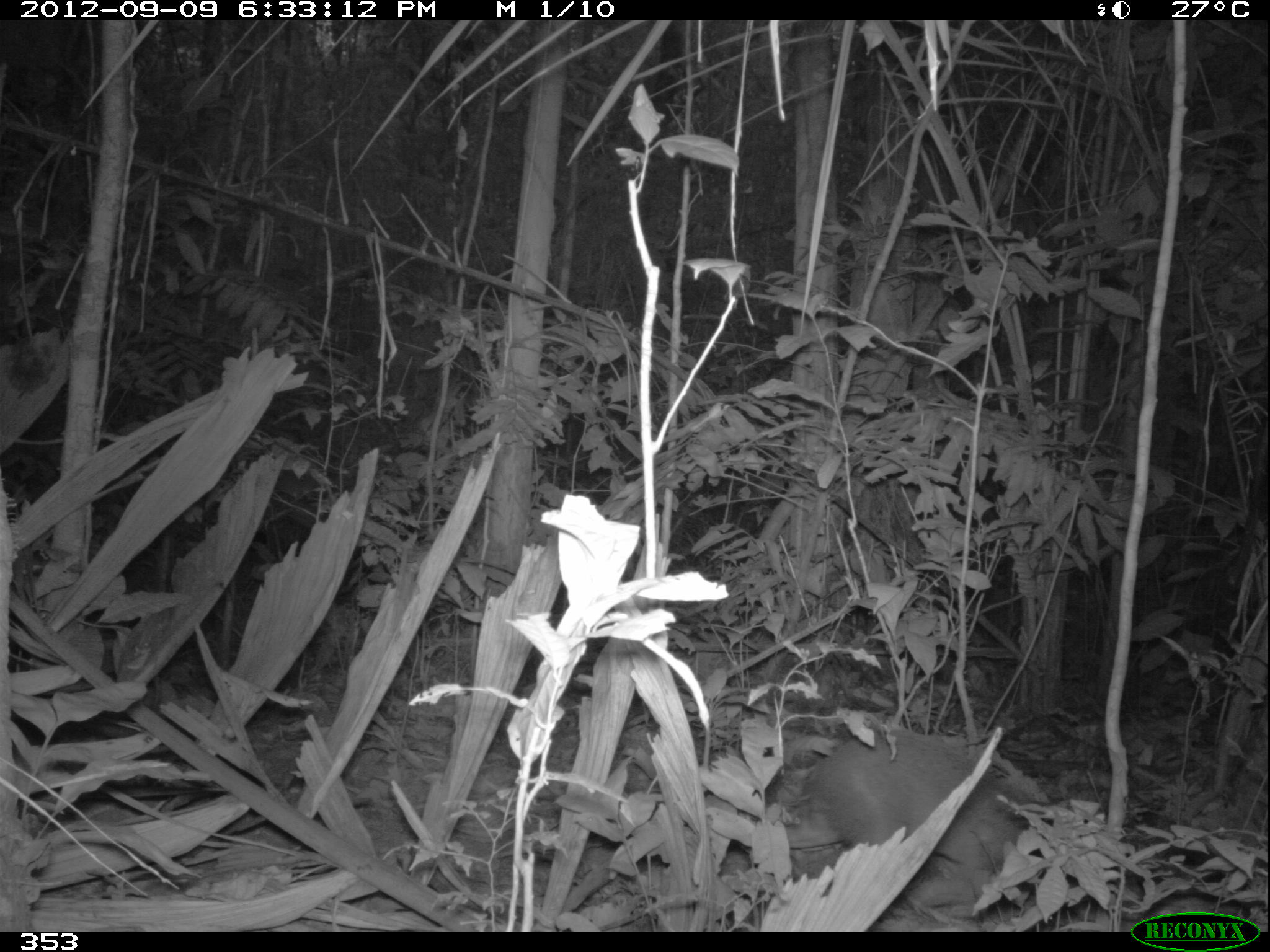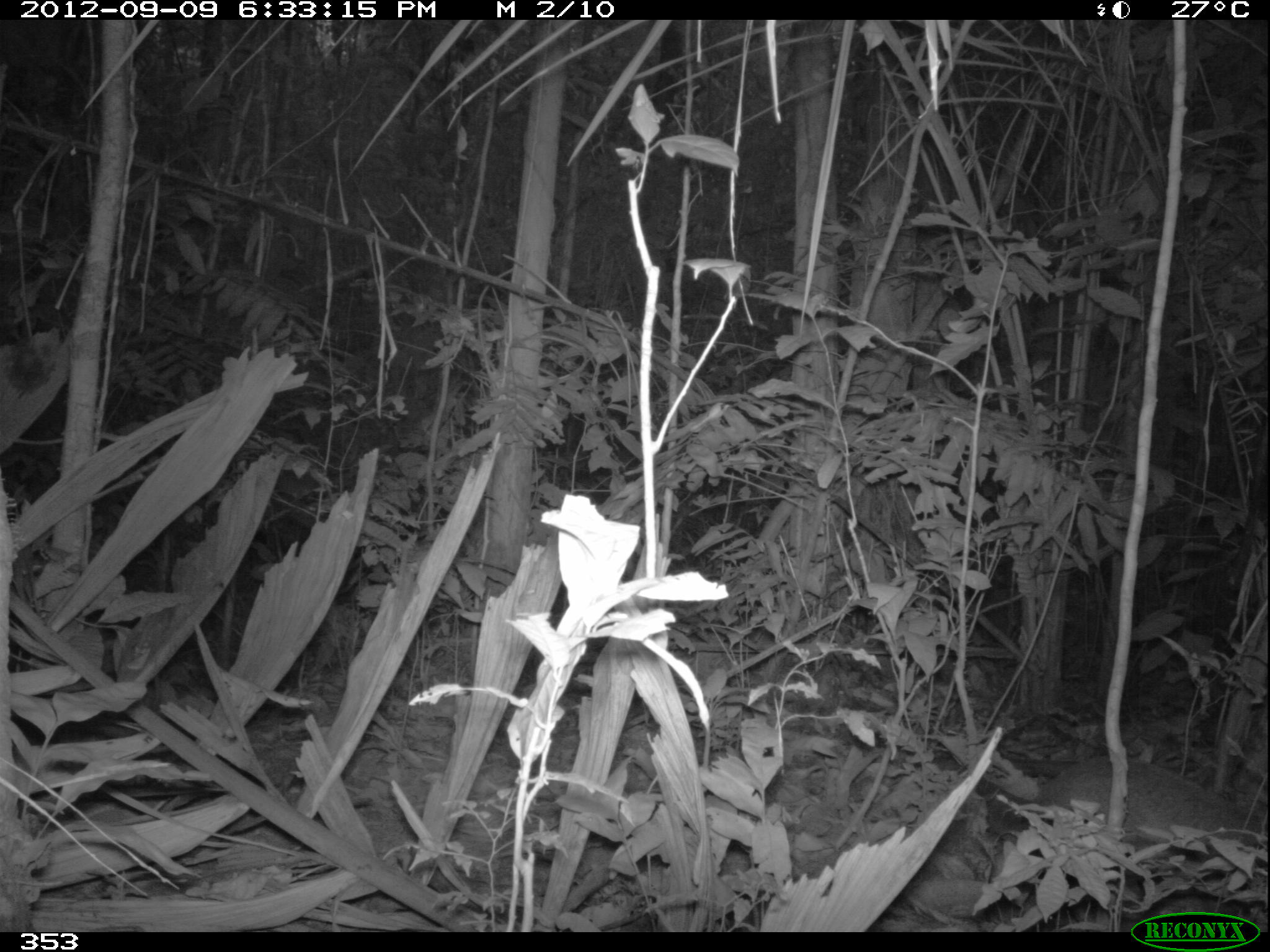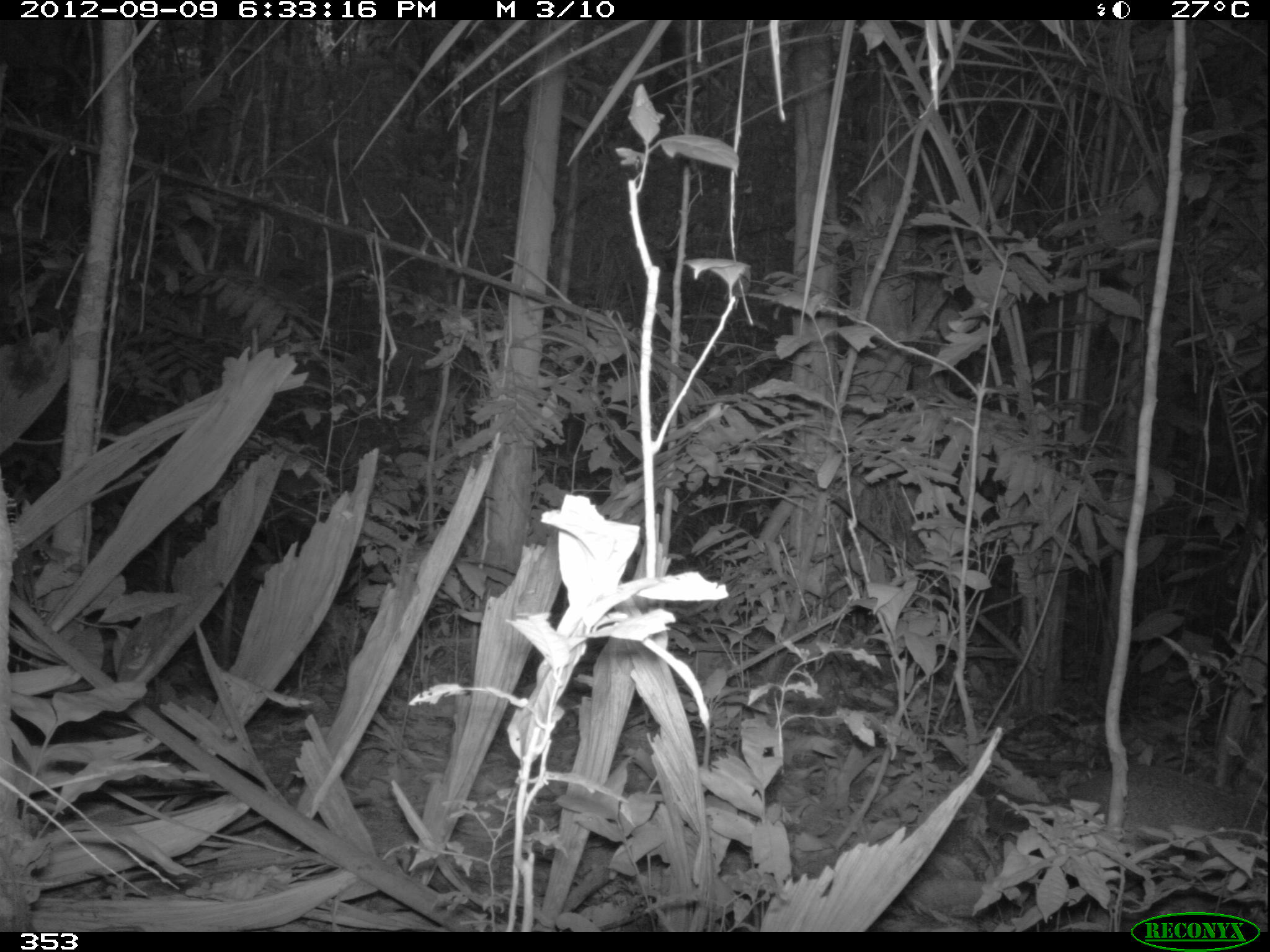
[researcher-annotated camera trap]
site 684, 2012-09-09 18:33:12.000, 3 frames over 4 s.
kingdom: Animalia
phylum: Chordata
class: Mammalia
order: Rodentia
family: Dasyproctidae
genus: Dasyprocta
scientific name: Dasyprocta punctata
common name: central american agouti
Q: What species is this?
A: Dasyprocta punctata (central american agouti).